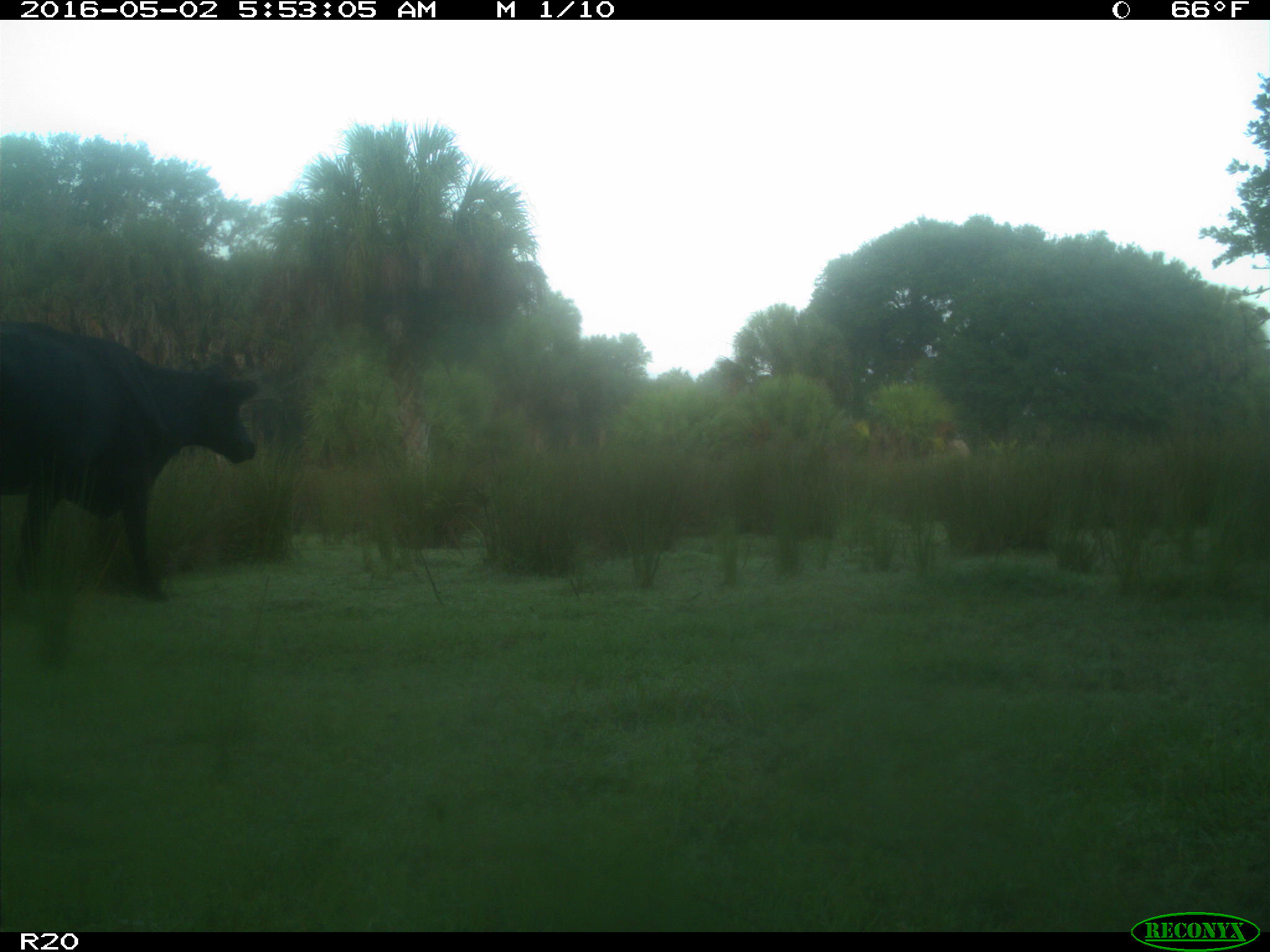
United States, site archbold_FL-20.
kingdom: Animalia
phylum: Chordata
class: Mammalia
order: Artiodactyla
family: Bovidae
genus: Bos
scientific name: Bos taurus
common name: domestic cow